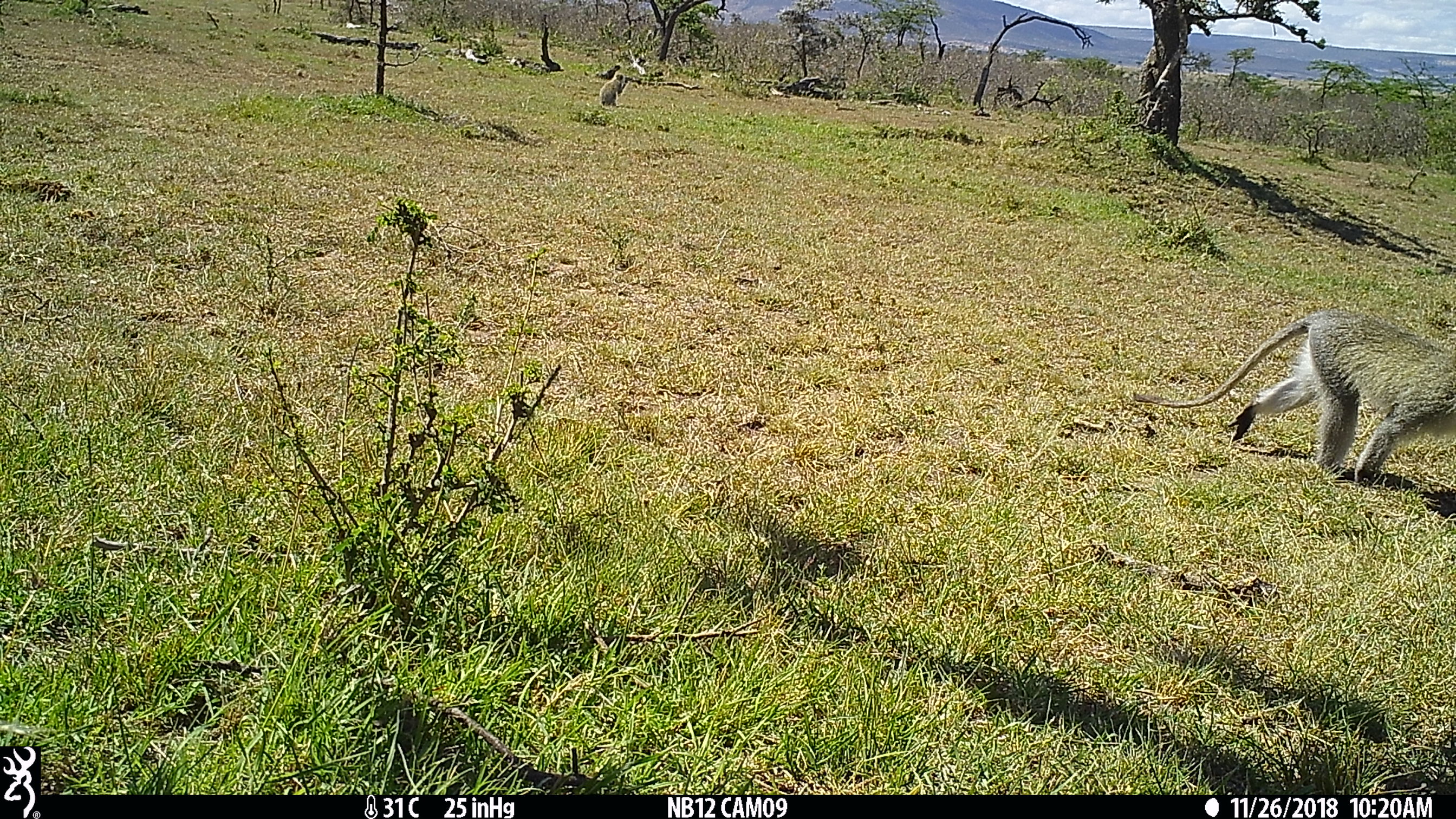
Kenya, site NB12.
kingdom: Animalia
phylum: Chordata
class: Mammalia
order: Primates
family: Cercopithecidae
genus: Chlorocebus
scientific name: Chlorocebus pygerythrus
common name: vervet monkey